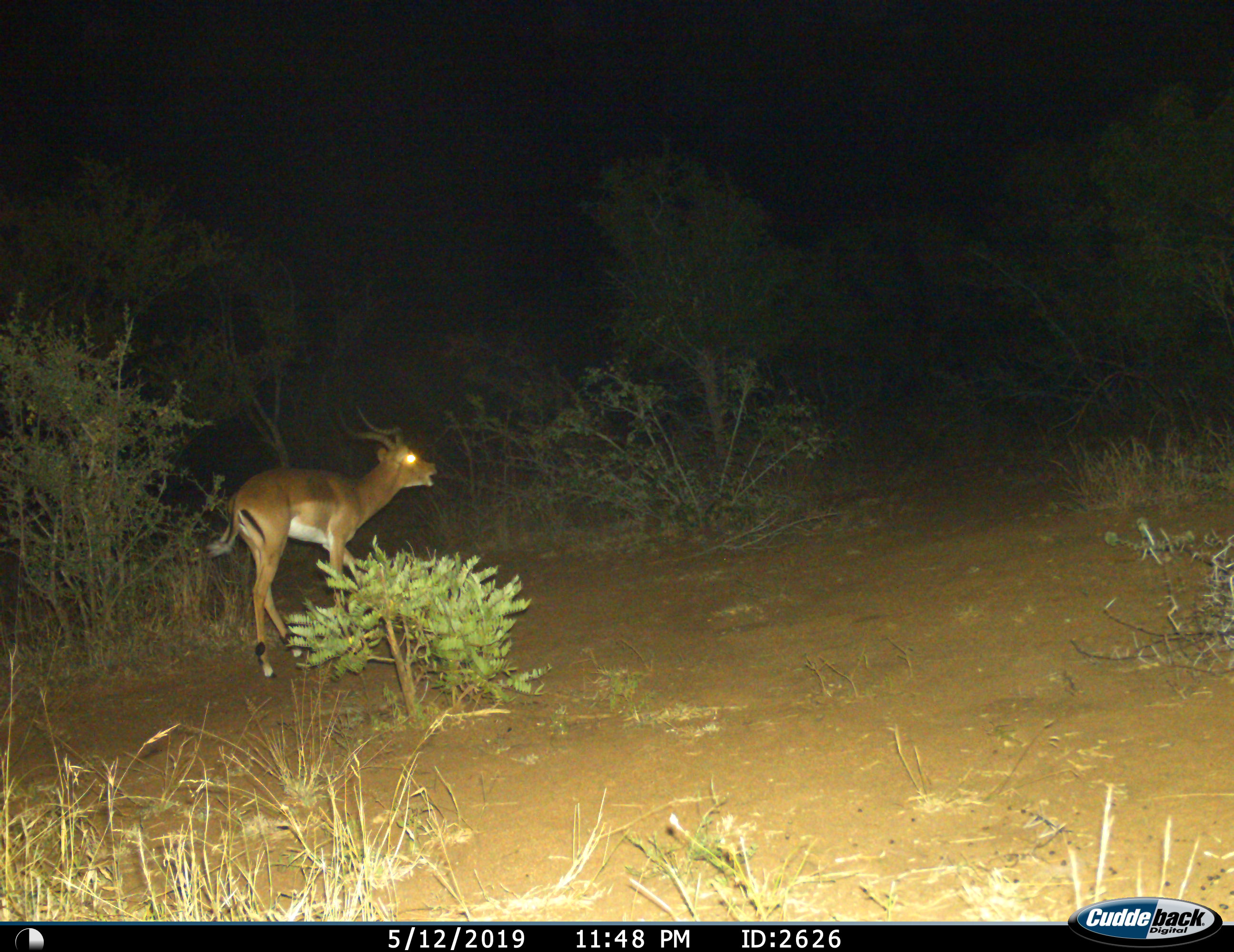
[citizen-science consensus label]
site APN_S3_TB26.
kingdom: Animalia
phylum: Chordata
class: Mammalia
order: Artiodactyla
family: Bovidae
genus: Aepyceros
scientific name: Aepyceros melampus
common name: impala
Impala (Aepyceros melampus), count 1. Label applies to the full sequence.